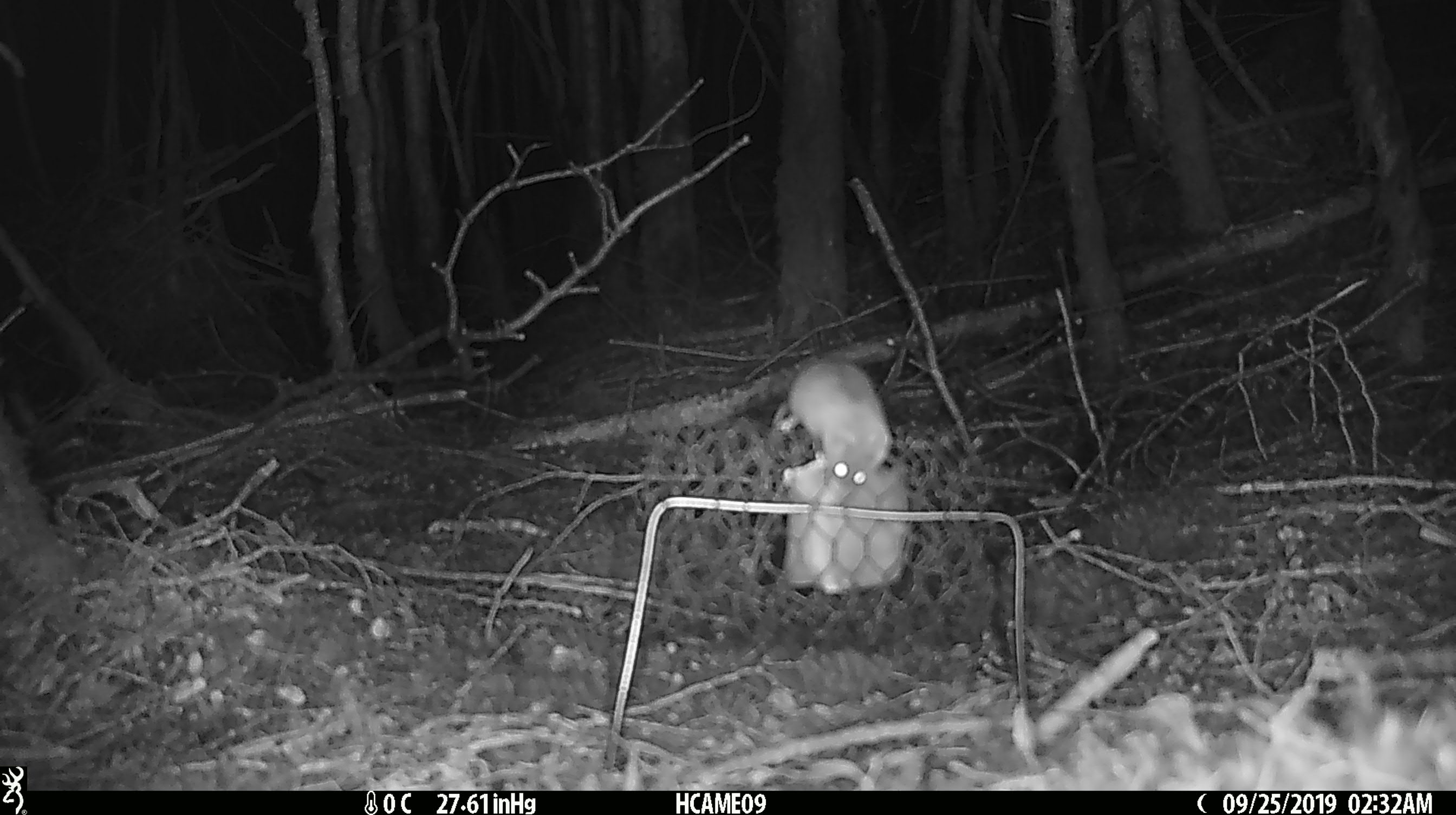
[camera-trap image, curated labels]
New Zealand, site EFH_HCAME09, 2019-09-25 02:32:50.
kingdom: Animalia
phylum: Chordata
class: Mammalia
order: Rodentia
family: Muridae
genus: Mus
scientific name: Mus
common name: mouse